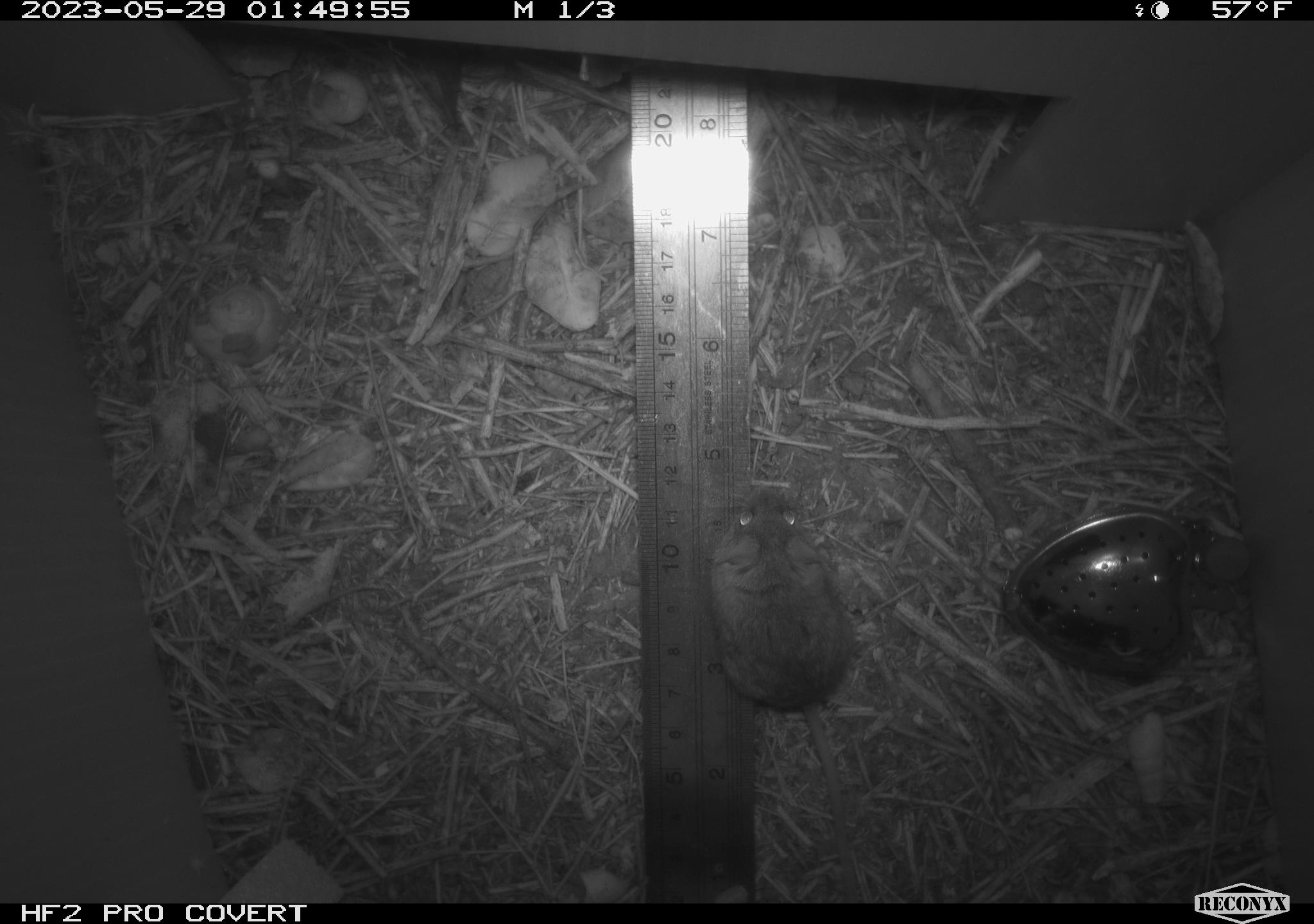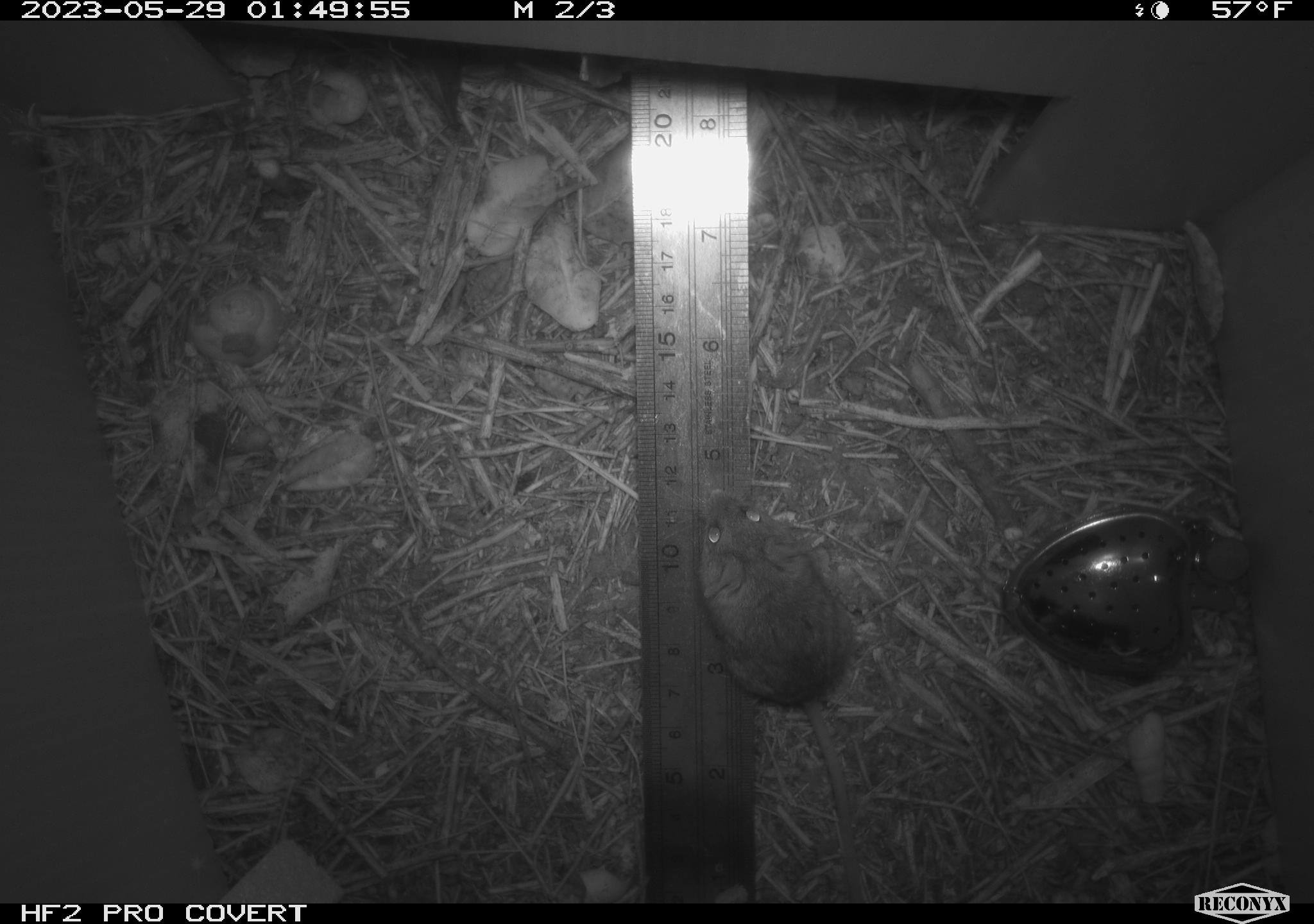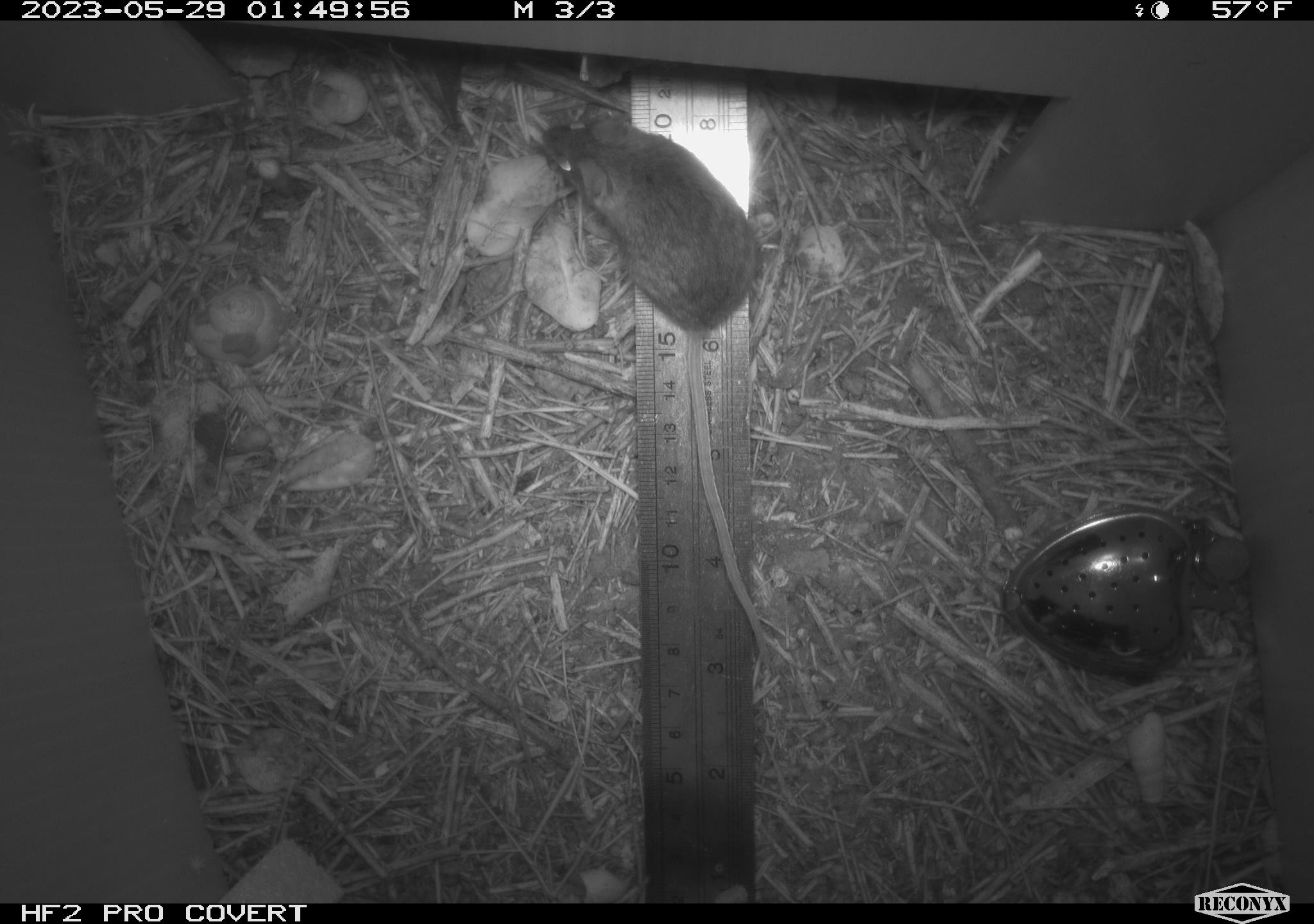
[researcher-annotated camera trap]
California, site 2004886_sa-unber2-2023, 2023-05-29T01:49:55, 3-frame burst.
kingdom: Animalia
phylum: Chordata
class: Mammalia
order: Rodentia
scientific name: Rodentia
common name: mouse species